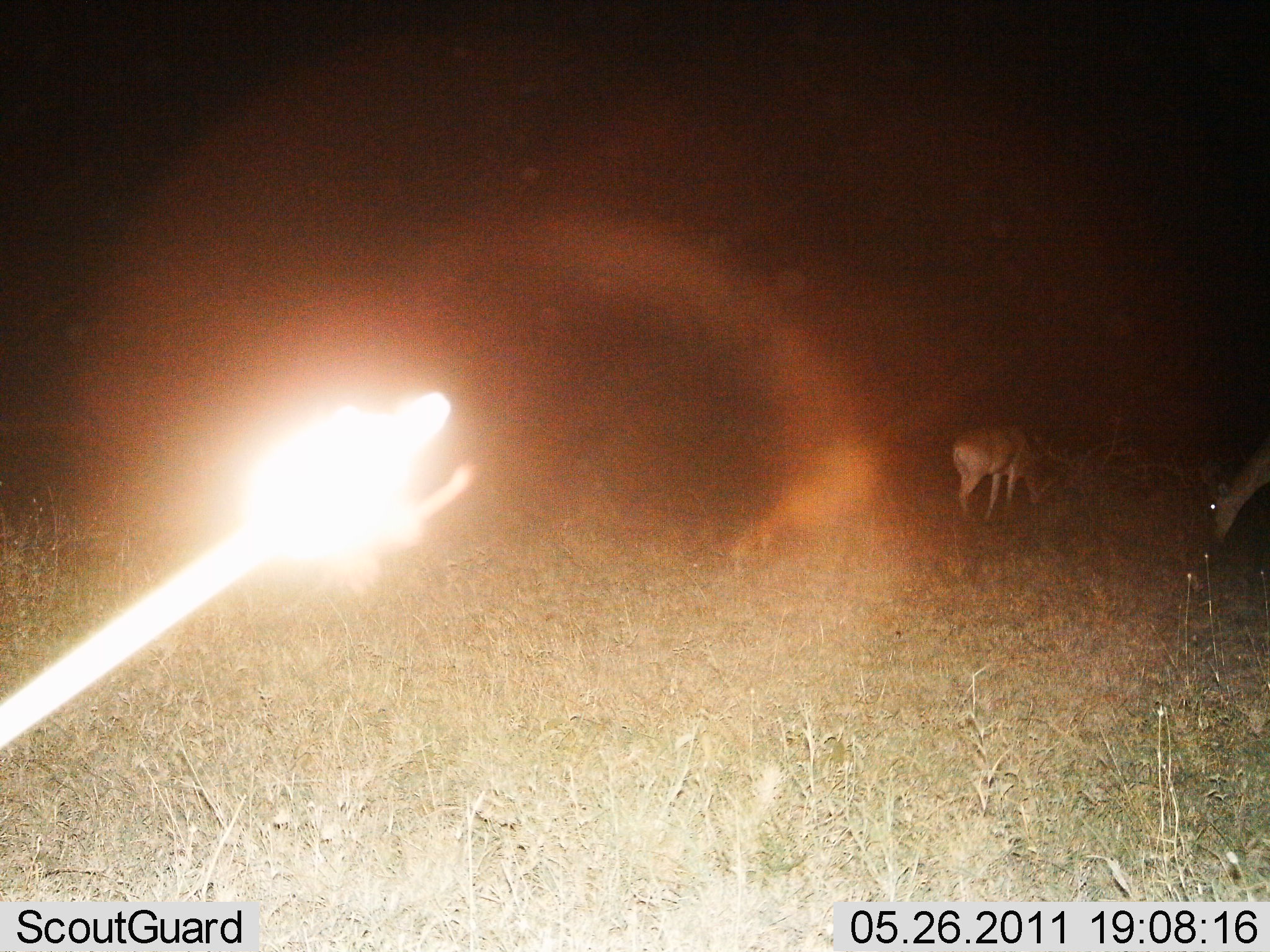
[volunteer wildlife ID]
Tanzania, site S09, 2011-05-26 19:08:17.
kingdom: Animalia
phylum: Chordata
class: Mammalia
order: Artiodactyla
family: Bovidae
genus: Redunca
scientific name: Redunca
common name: reedbuck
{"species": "reedbuck (Redunca)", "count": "2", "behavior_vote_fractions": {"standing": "20%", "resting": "0%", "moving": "0%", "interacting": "0%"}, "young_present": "0%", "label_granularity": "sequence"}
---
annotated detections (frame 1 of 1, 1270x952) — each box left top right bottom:
animal: 948 420 1066 526; 1197 434 1270 548